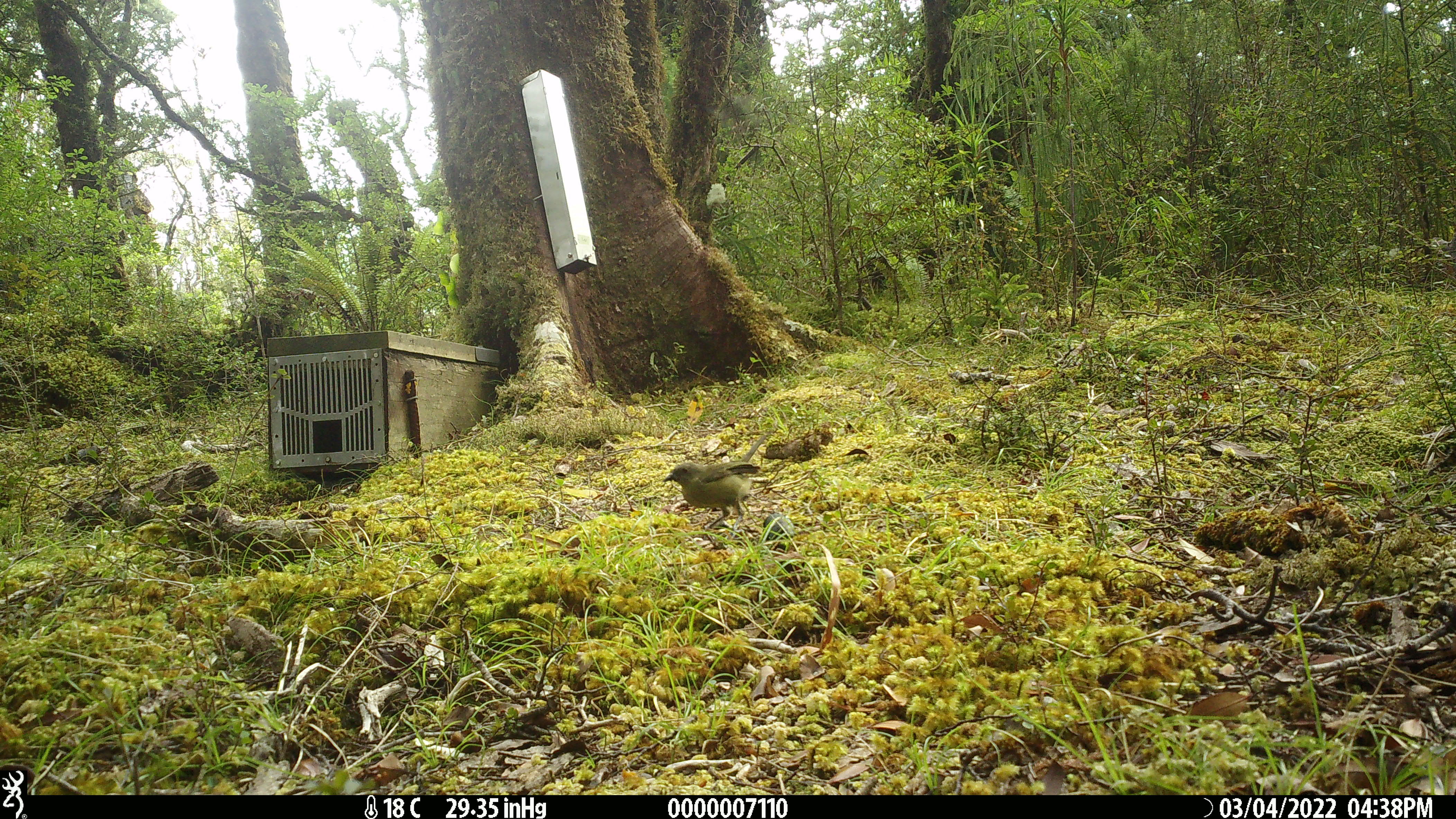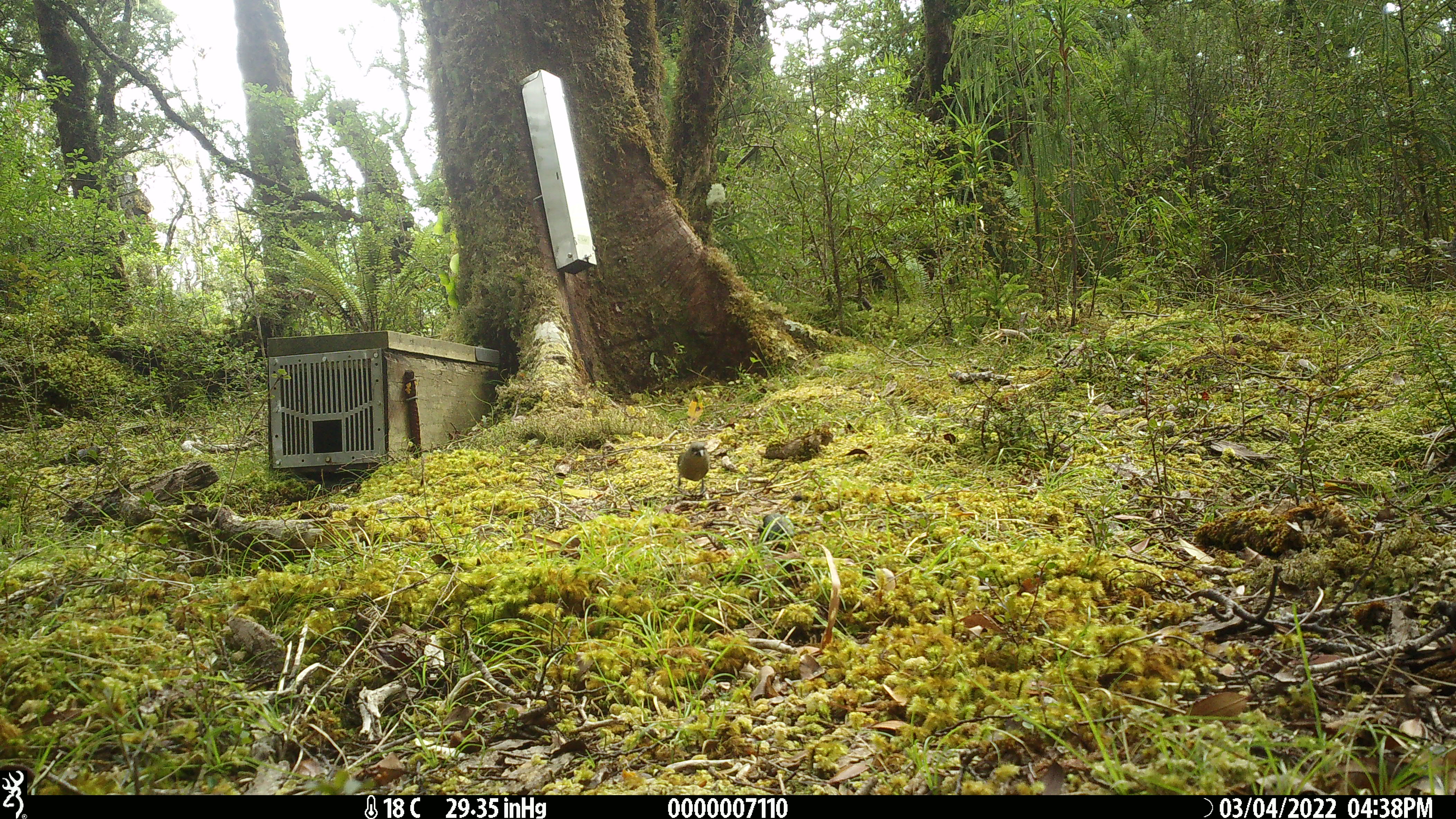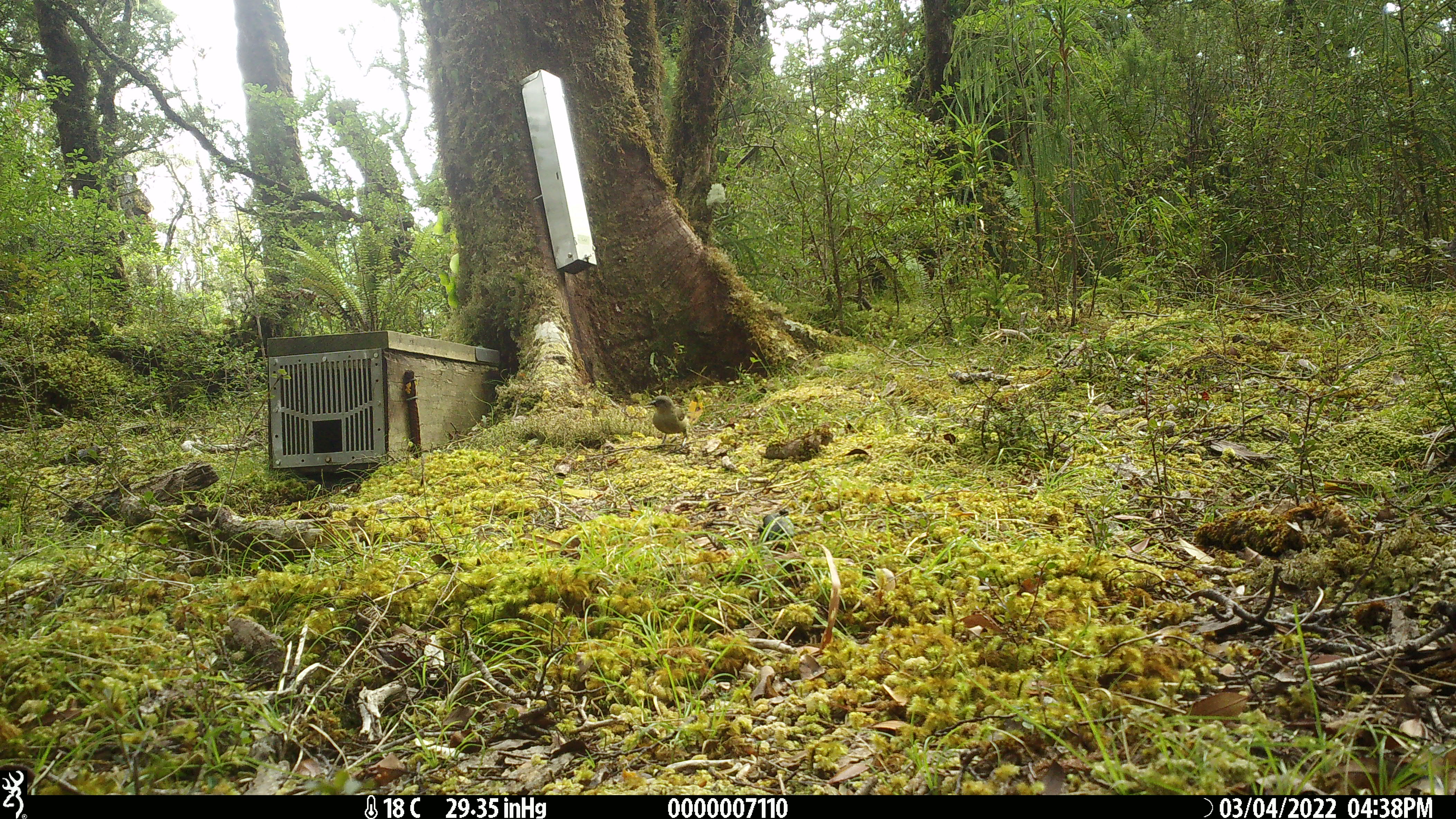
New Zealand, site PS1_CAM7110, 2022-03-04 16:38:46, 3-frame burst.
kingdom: Animalia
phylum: Chordata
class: Aves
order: Passeriformes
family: Meliphagidae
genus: Anthornis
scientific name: Anthornis melanura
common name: new zealand bellbird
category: bellbird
Bellbird (new zealand bellbird) (Anthornis melanura).